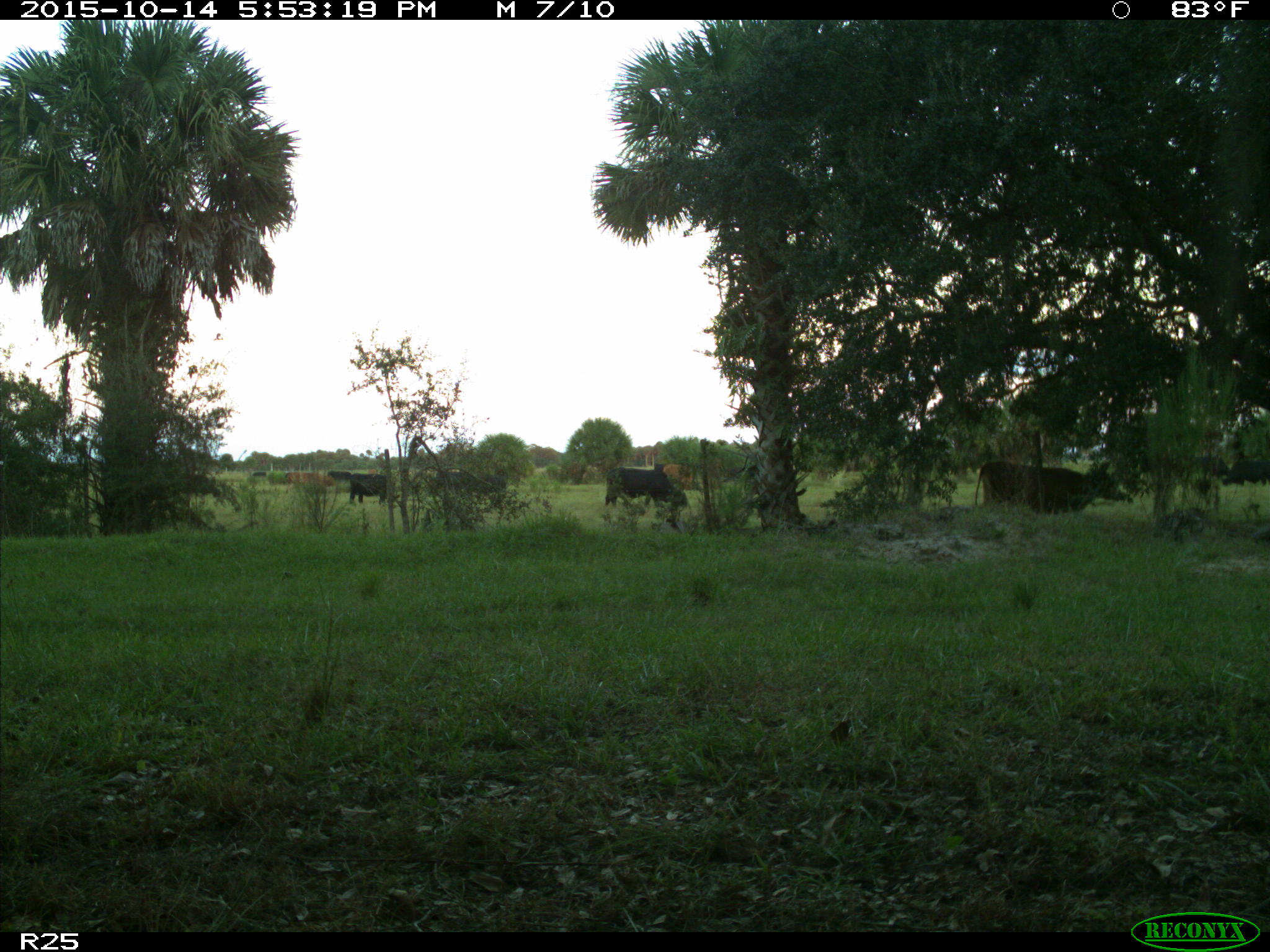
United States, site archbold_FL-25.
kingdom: Animalia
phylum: Chordata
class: Mammalia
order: Artiodactyla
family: Bovidae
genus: Bos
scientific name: Bos taurus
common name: domestic cow